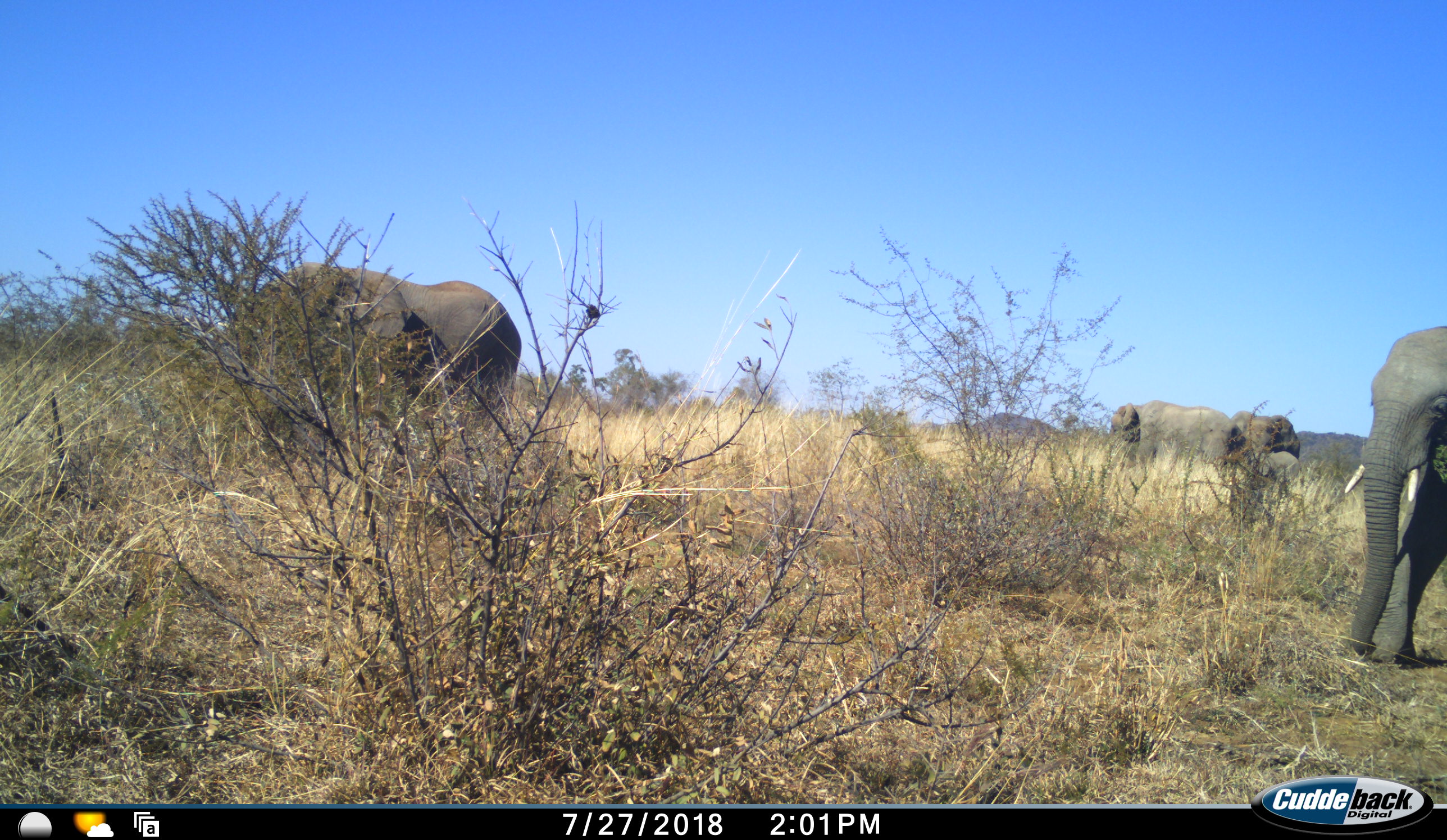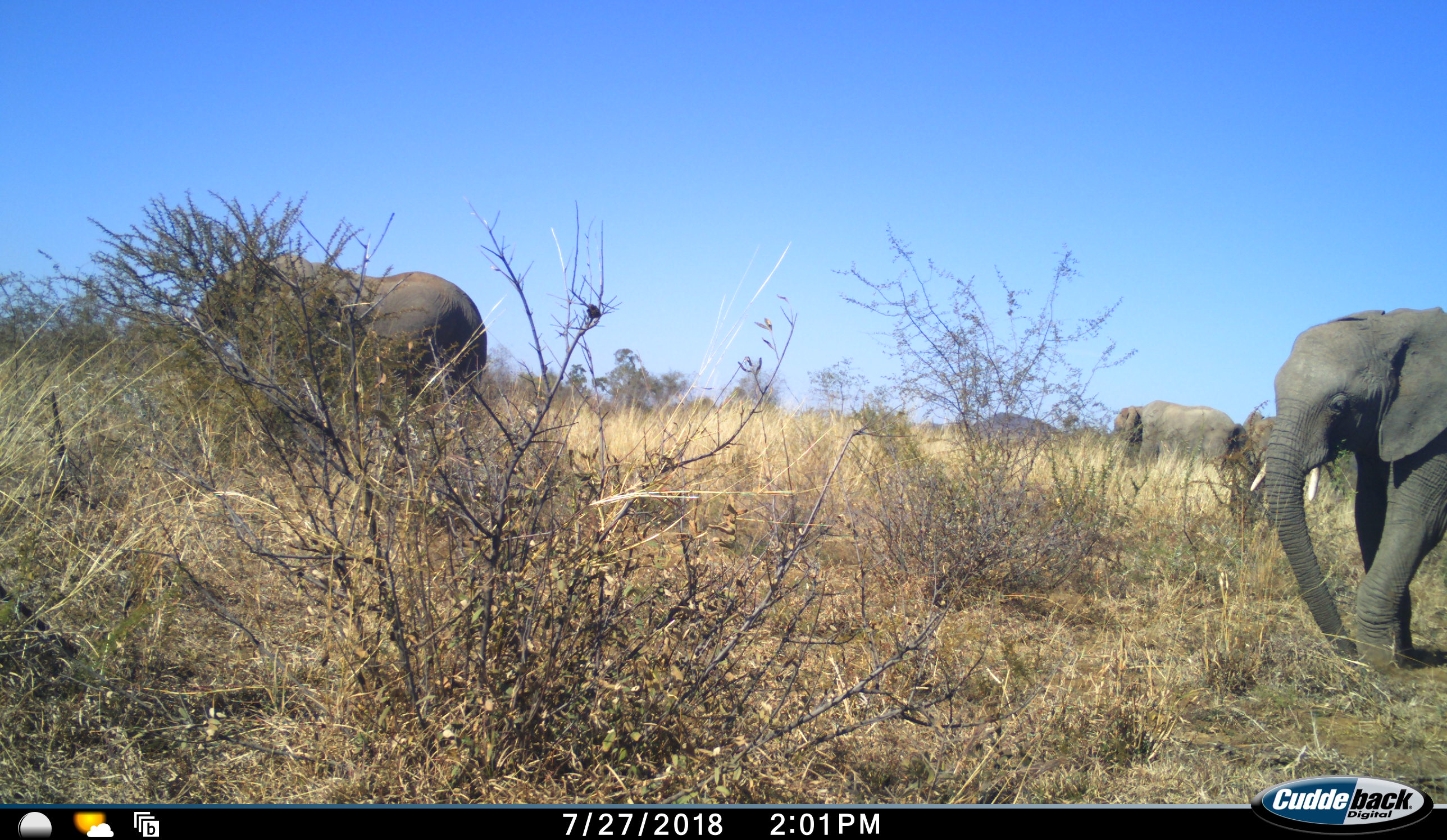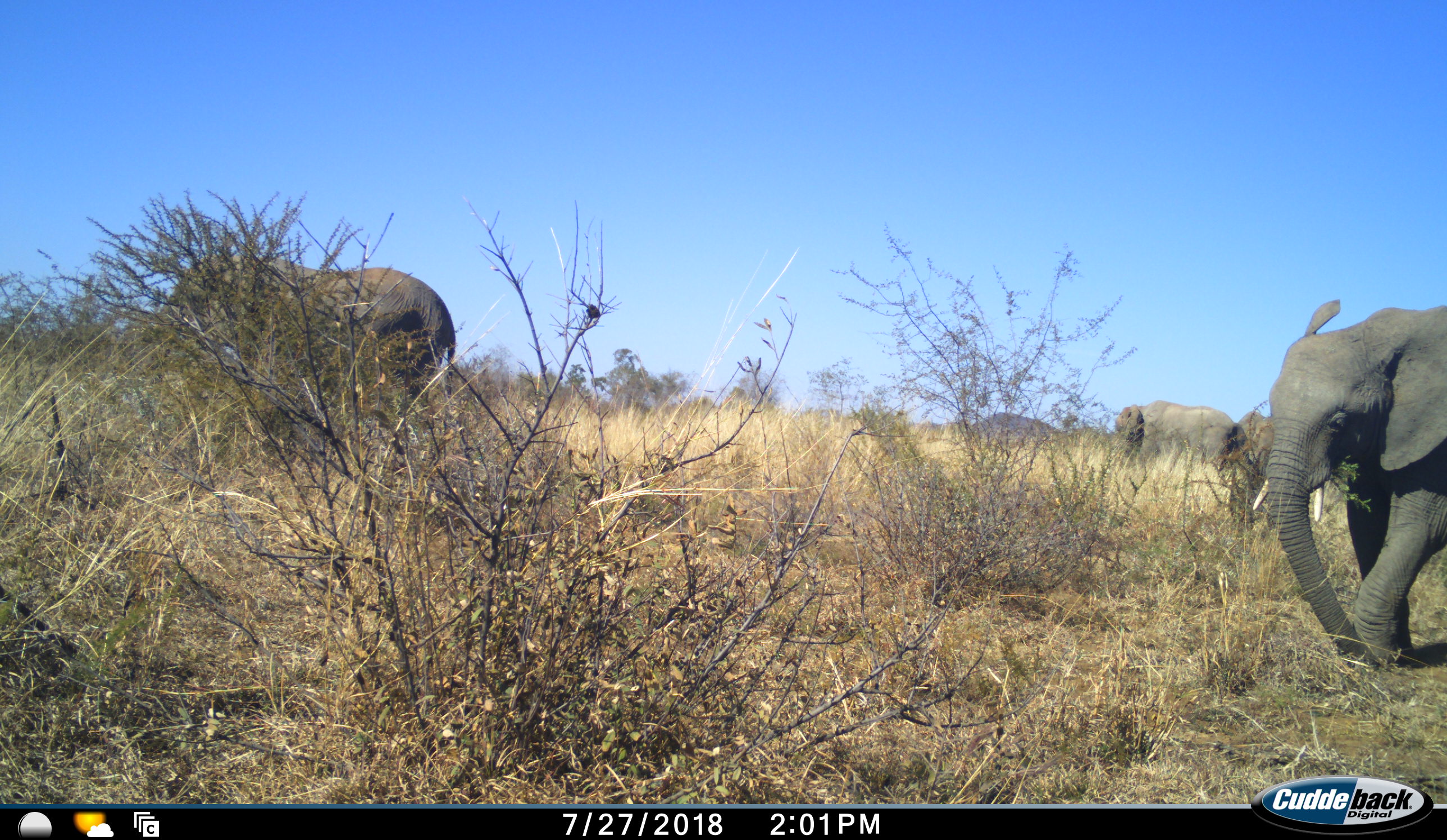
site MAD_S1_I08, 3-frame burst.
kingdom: Animalia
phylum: Chordata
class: Mammalia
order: Proboscidea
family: Elephantidae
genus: Loxodonta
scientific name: Loxodonta africana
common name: african bush elephant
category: elephant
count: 4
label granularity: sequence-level